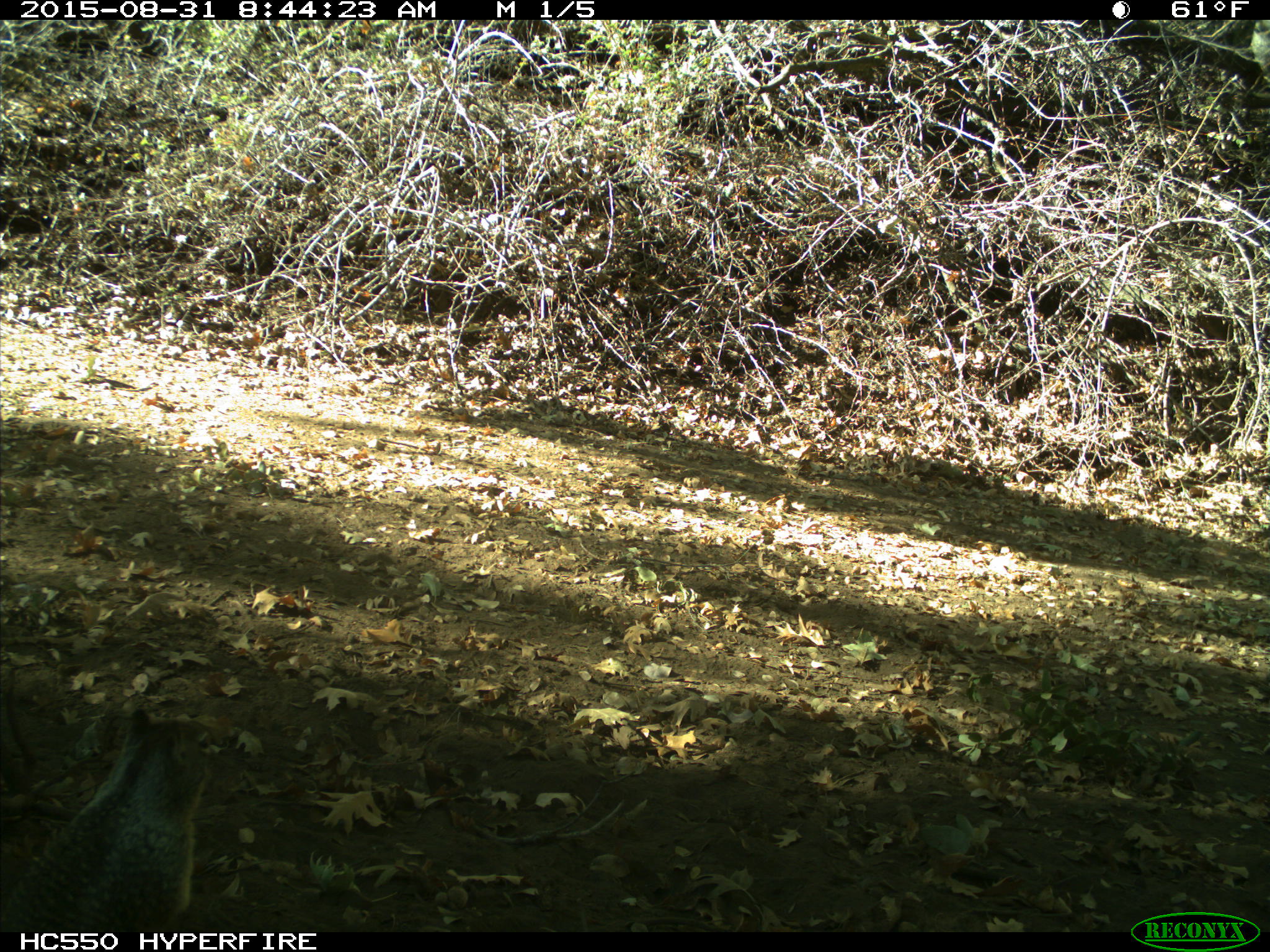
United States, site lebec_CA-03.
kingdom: Animalia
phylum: Chordata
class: Mammalia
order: Rodentia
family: Sciuridae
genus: Otospermophilus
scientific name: Otospermophilus beecheyi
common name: california ground squirrel